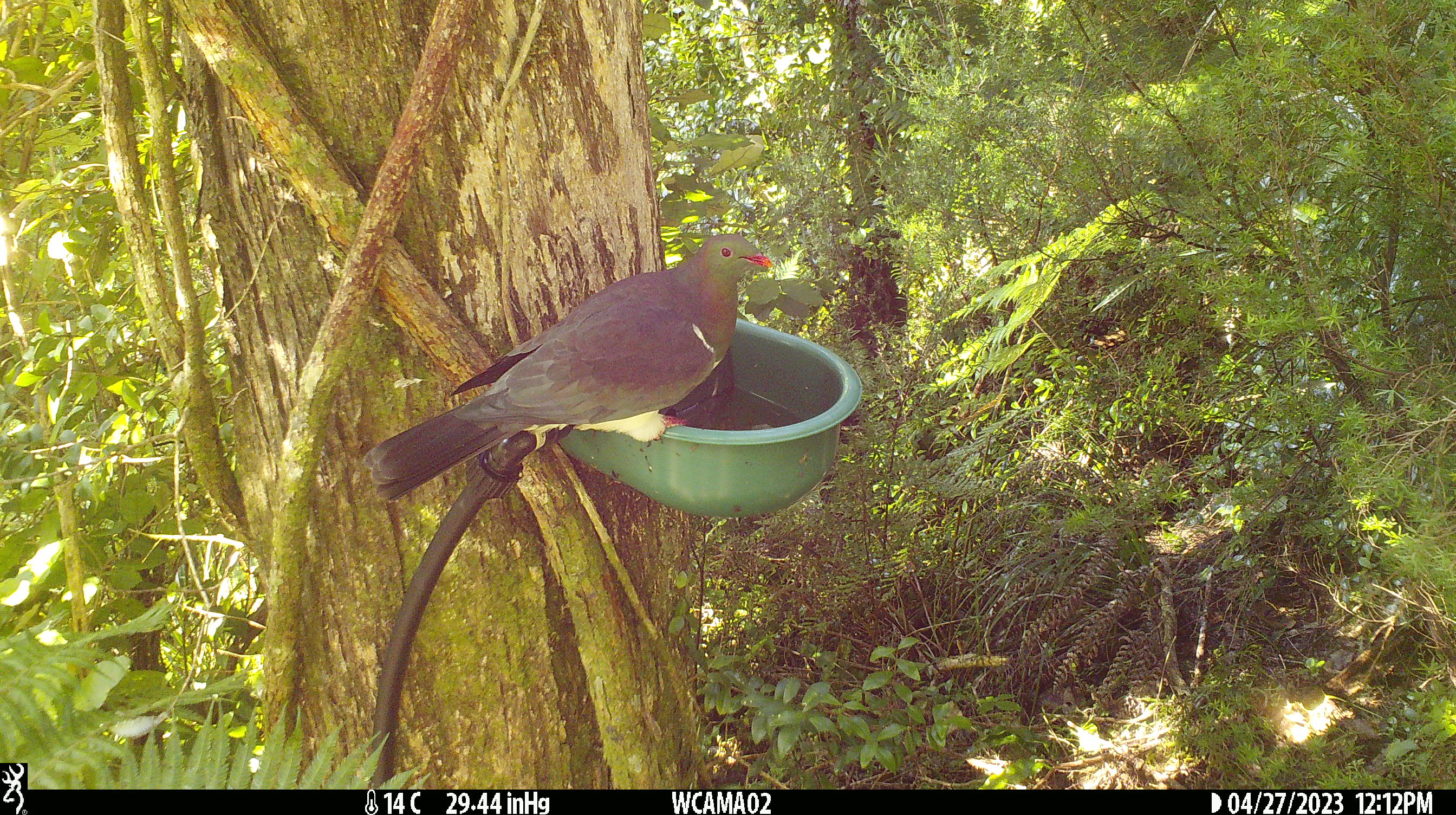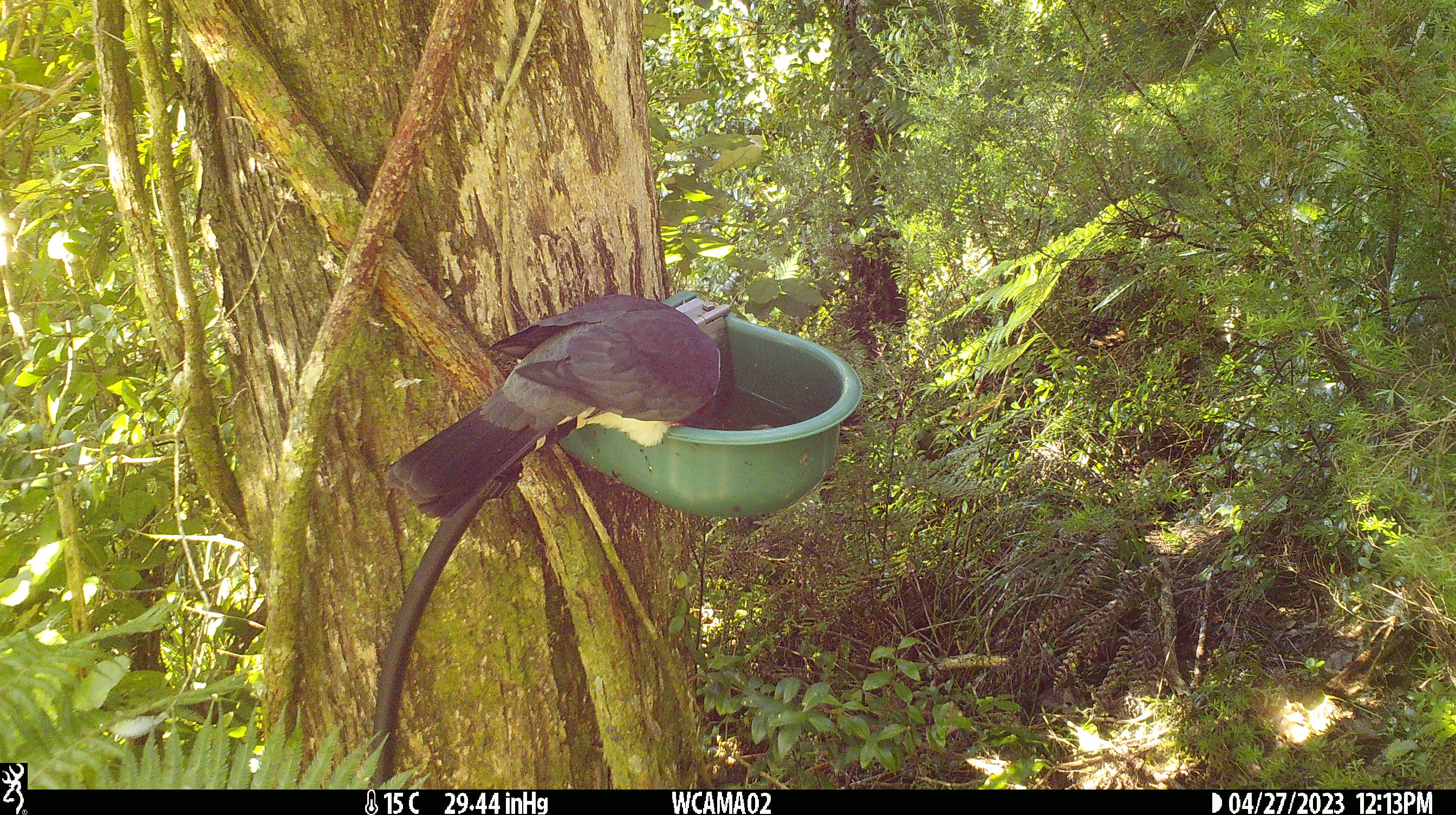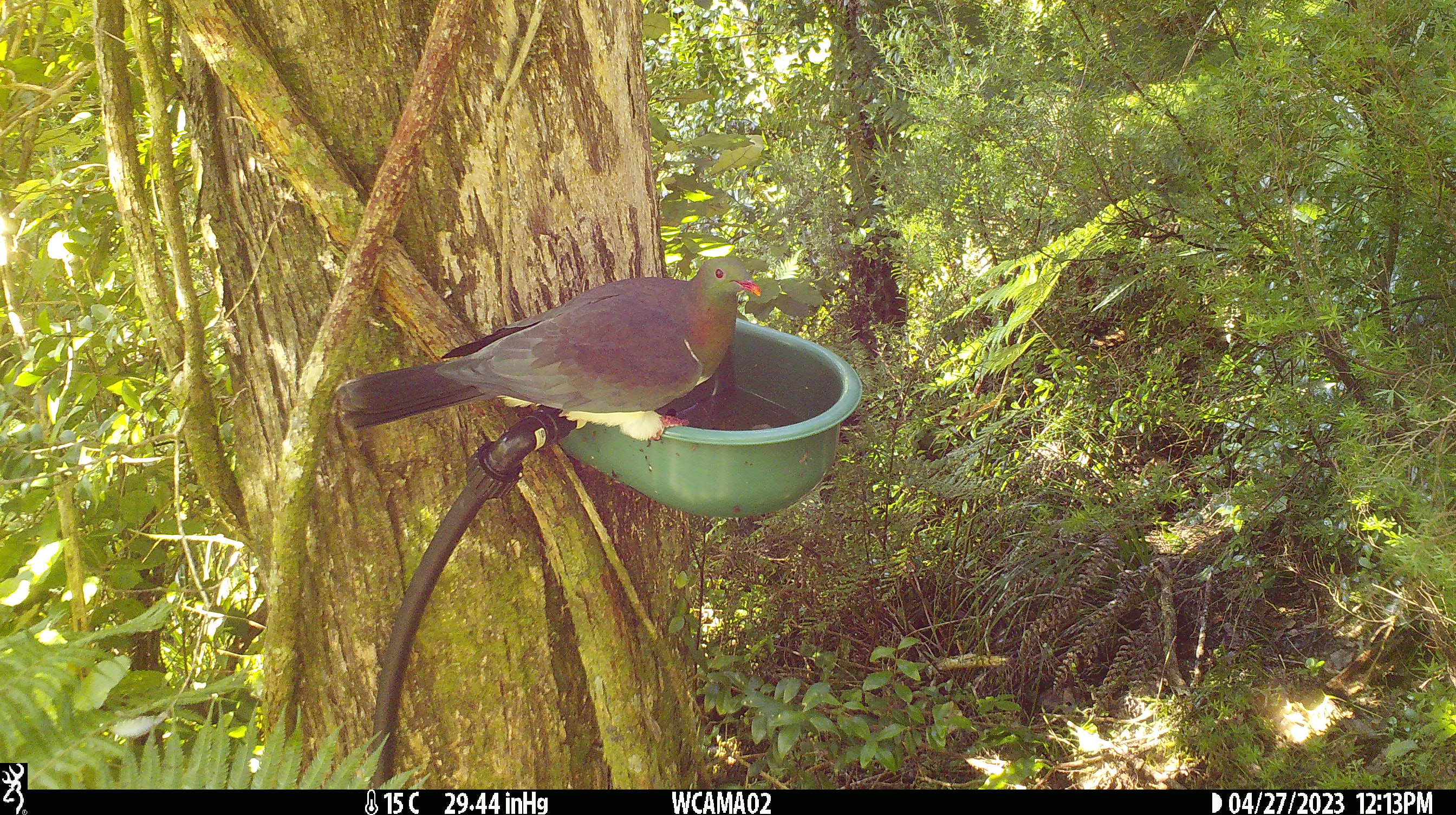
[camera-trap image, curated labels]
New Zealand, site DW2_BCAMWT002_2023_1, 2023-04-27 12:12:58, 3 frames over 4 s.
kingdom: Animalia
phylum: Chordata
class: Aves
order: Columbiformes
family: Columbidae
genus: Hemiphaga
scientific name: Hemiphaga novaeseelandiae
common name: new zealand pigeon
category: kereru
Kereru (new zealand pigeon) (Hemiphaga novaeseelandiae).